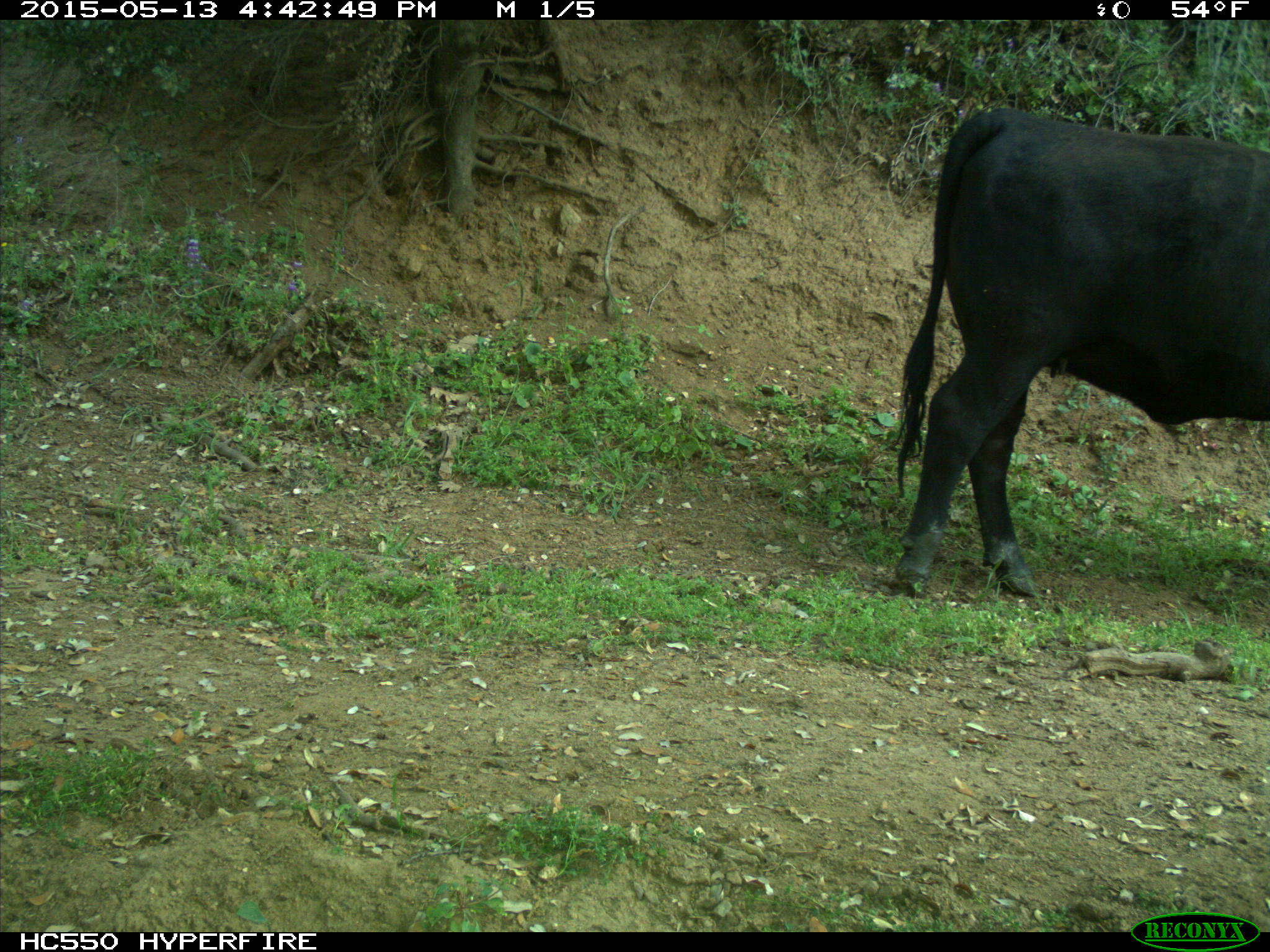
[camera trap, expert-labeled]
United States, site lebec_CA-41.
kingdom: Animalia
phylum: Chordata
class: Mammalia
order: Artiodactyla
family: Bovidae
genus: Bos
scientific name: Bos taurus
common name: domestic cow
Bos taurus (domestic cow).